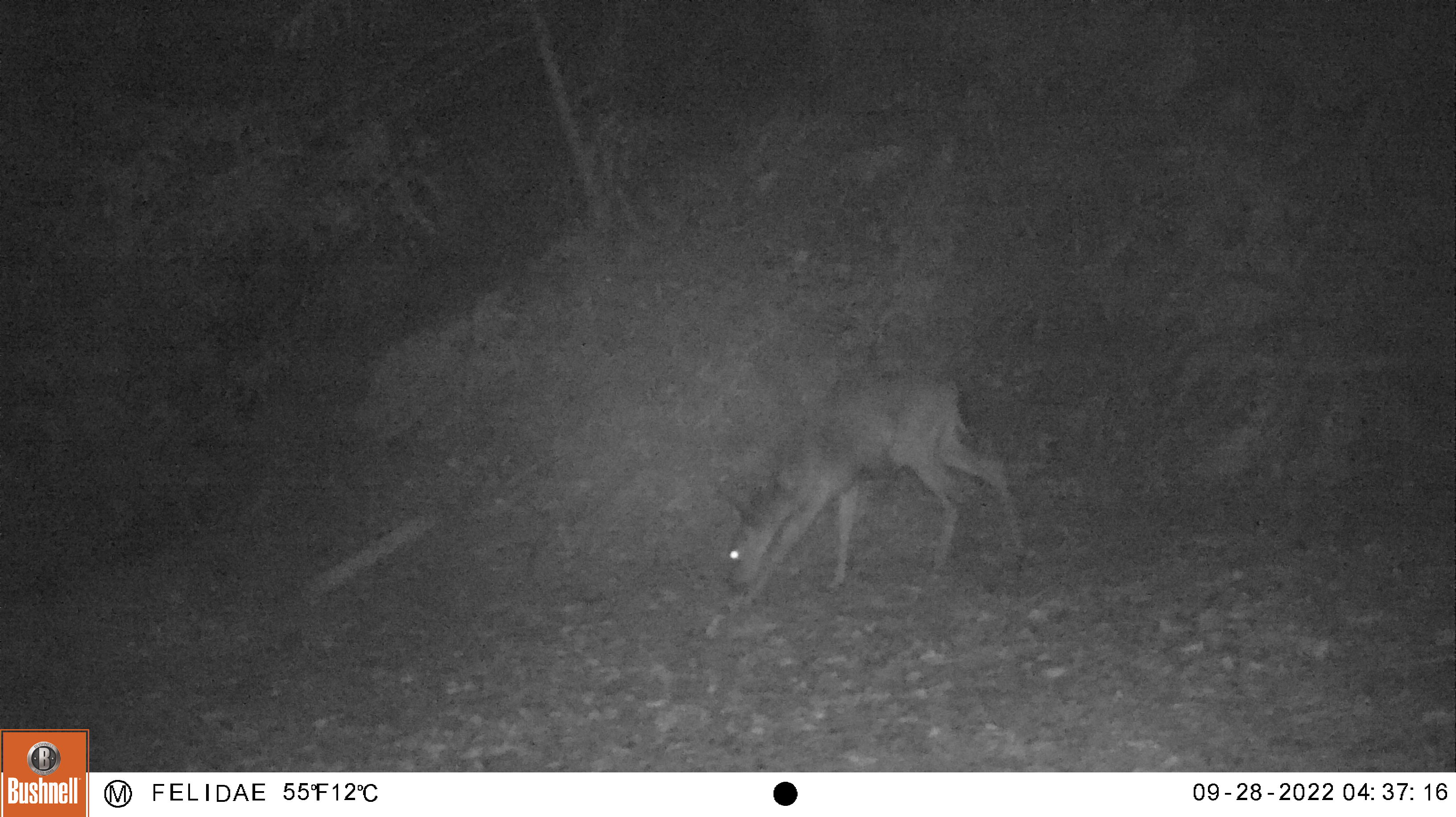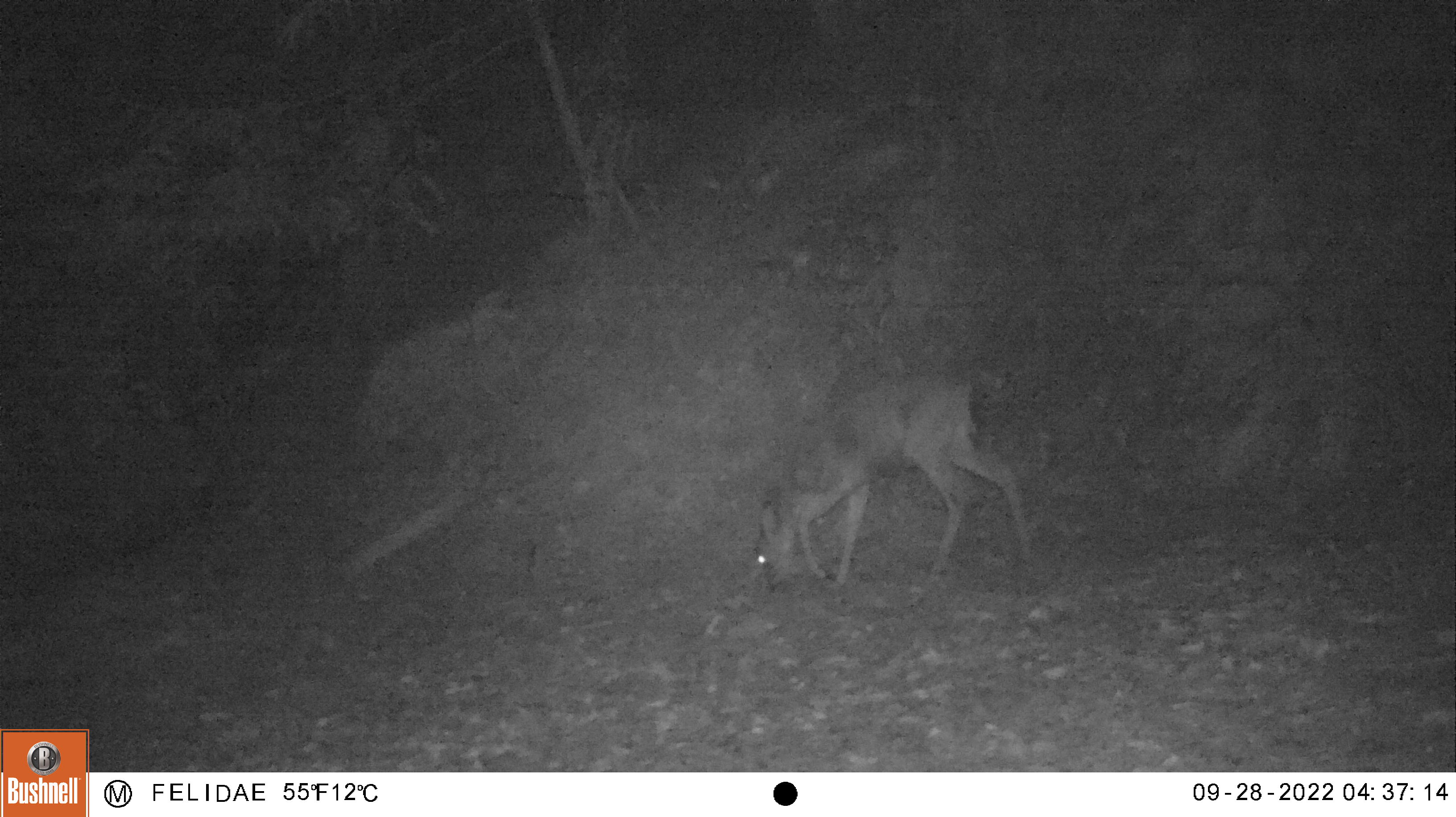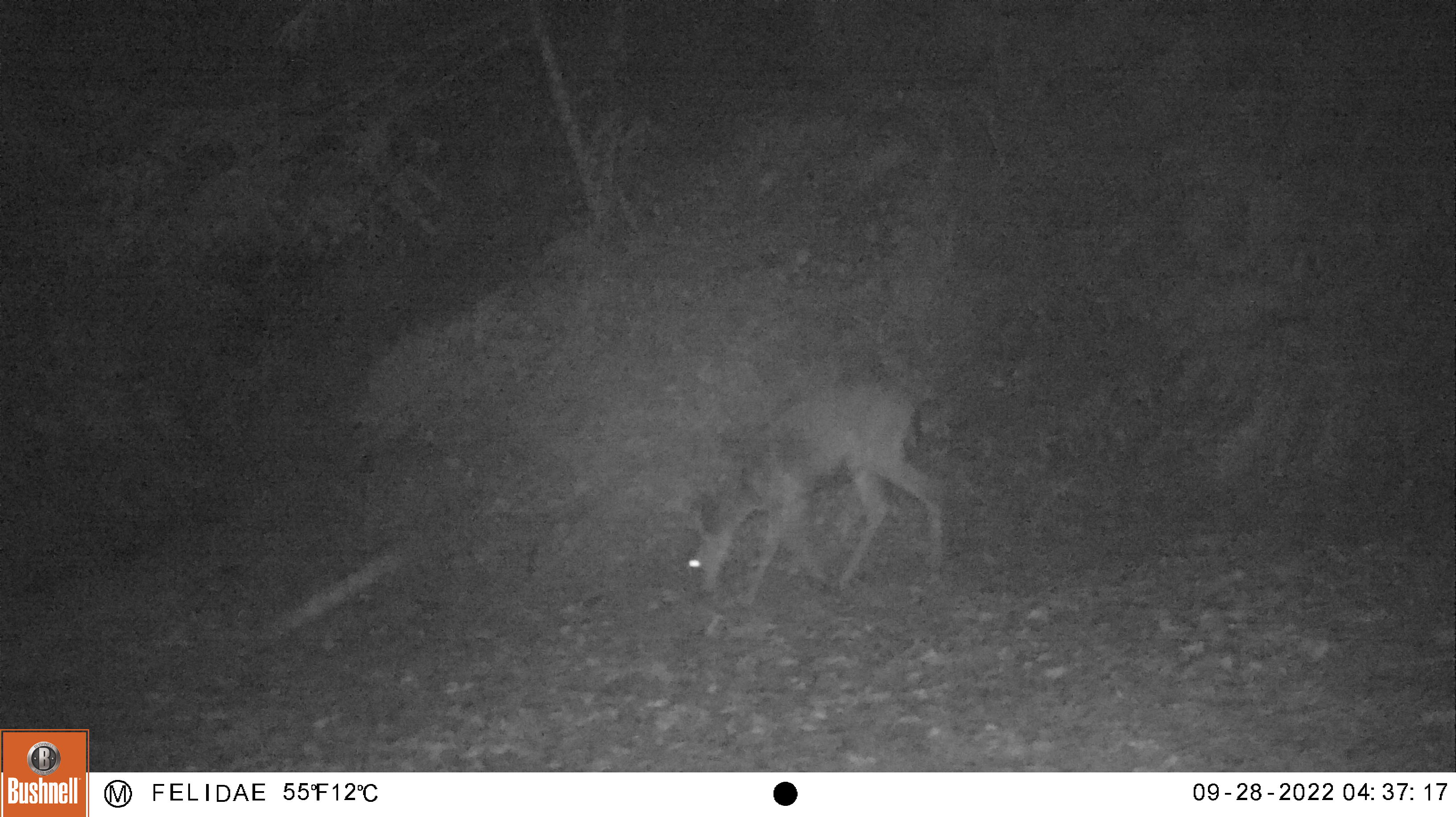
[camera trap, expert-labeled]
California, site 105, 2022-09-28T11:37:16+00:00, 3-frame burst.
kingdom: Animalia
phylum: Chordata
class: Mammalia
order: Artiodactyla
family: Cervidae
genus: Odocoileus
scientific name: Odocoileus hemionus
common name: mule deer